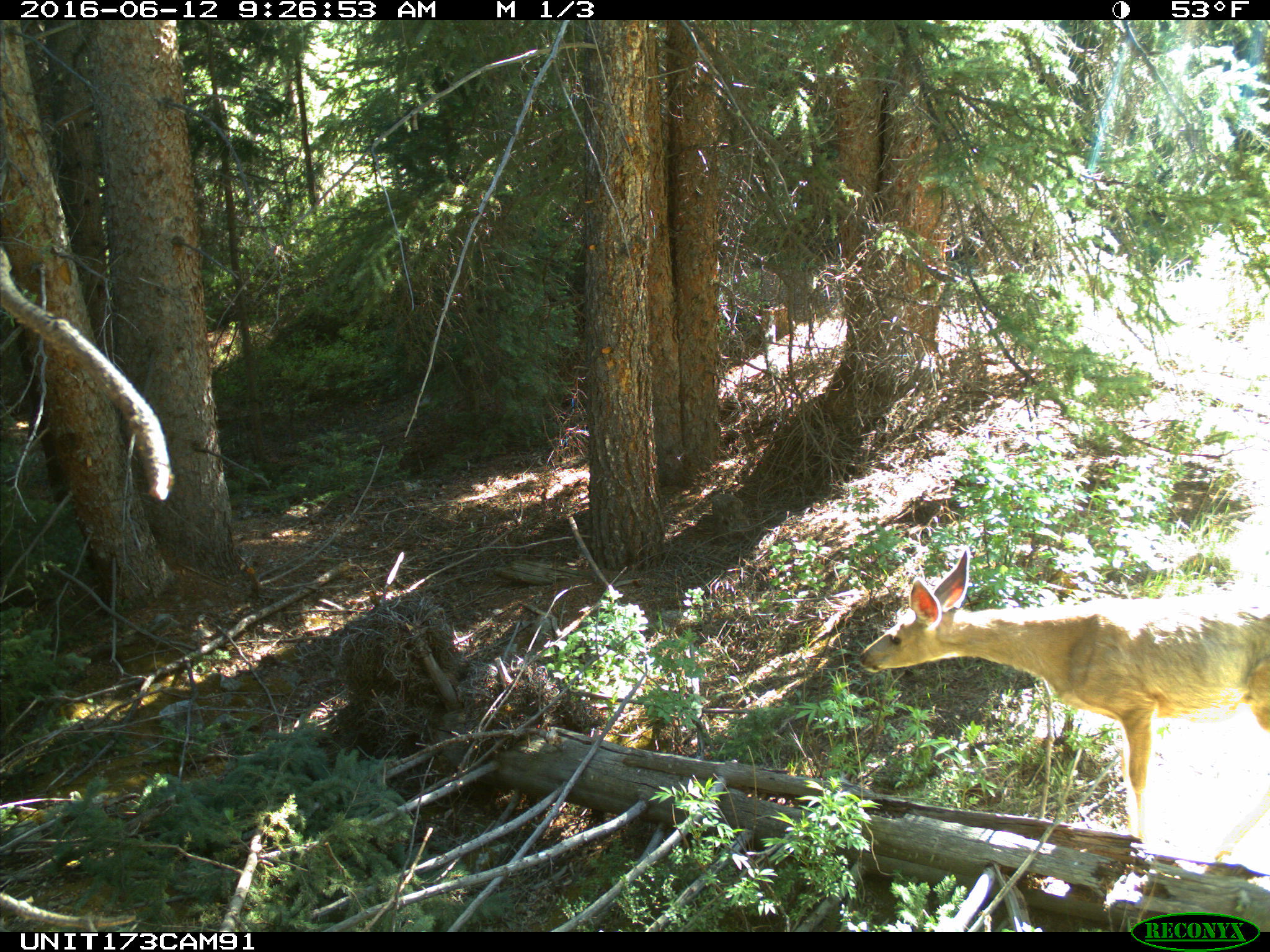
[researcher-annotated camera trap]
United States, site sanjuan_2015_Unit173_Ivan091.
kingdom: Animalia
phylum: Chordata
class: Mammalia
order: Artiodactyla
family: Cervidae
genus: Odocoileus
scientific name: Odocoileus hemionus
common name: mule deer